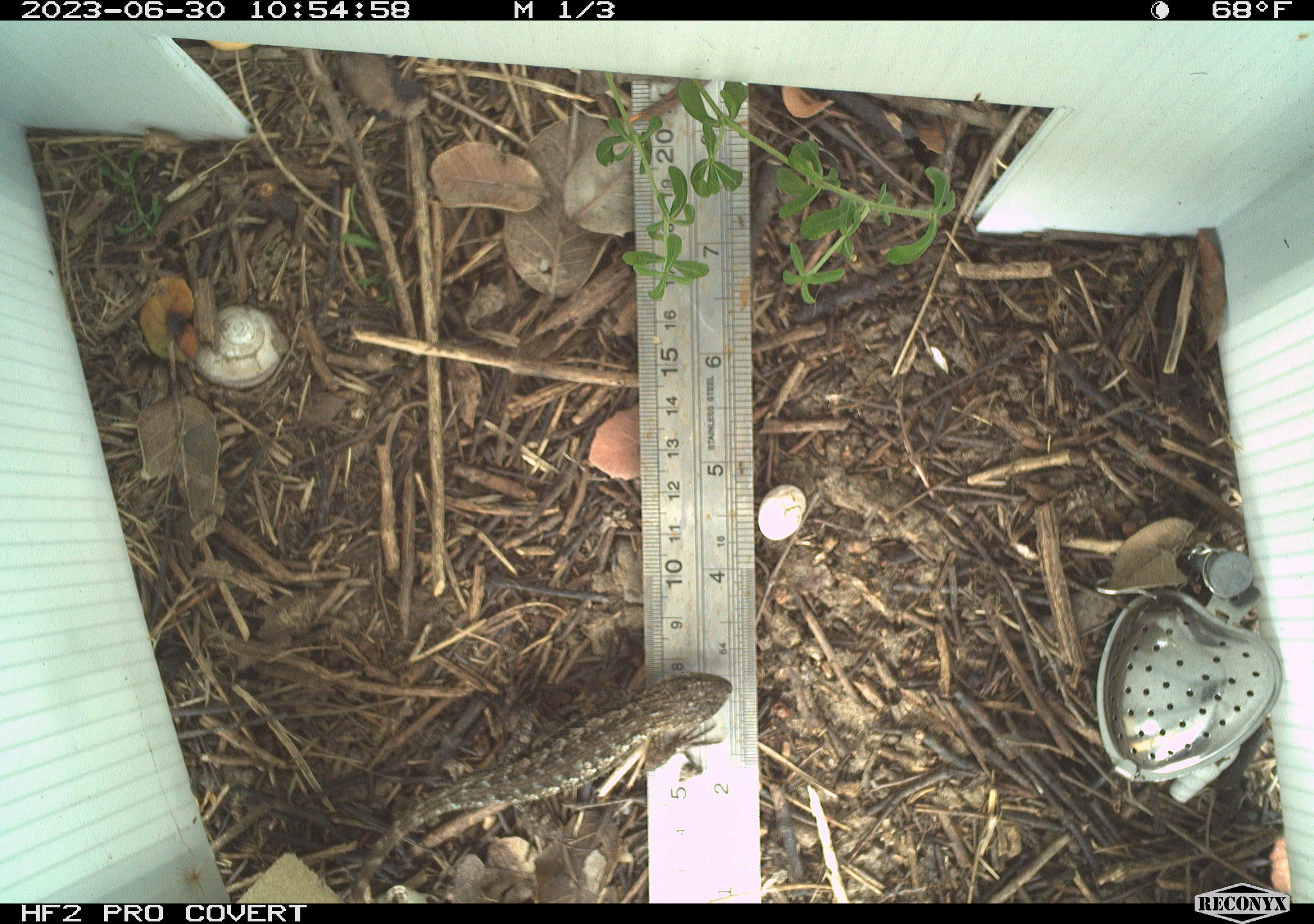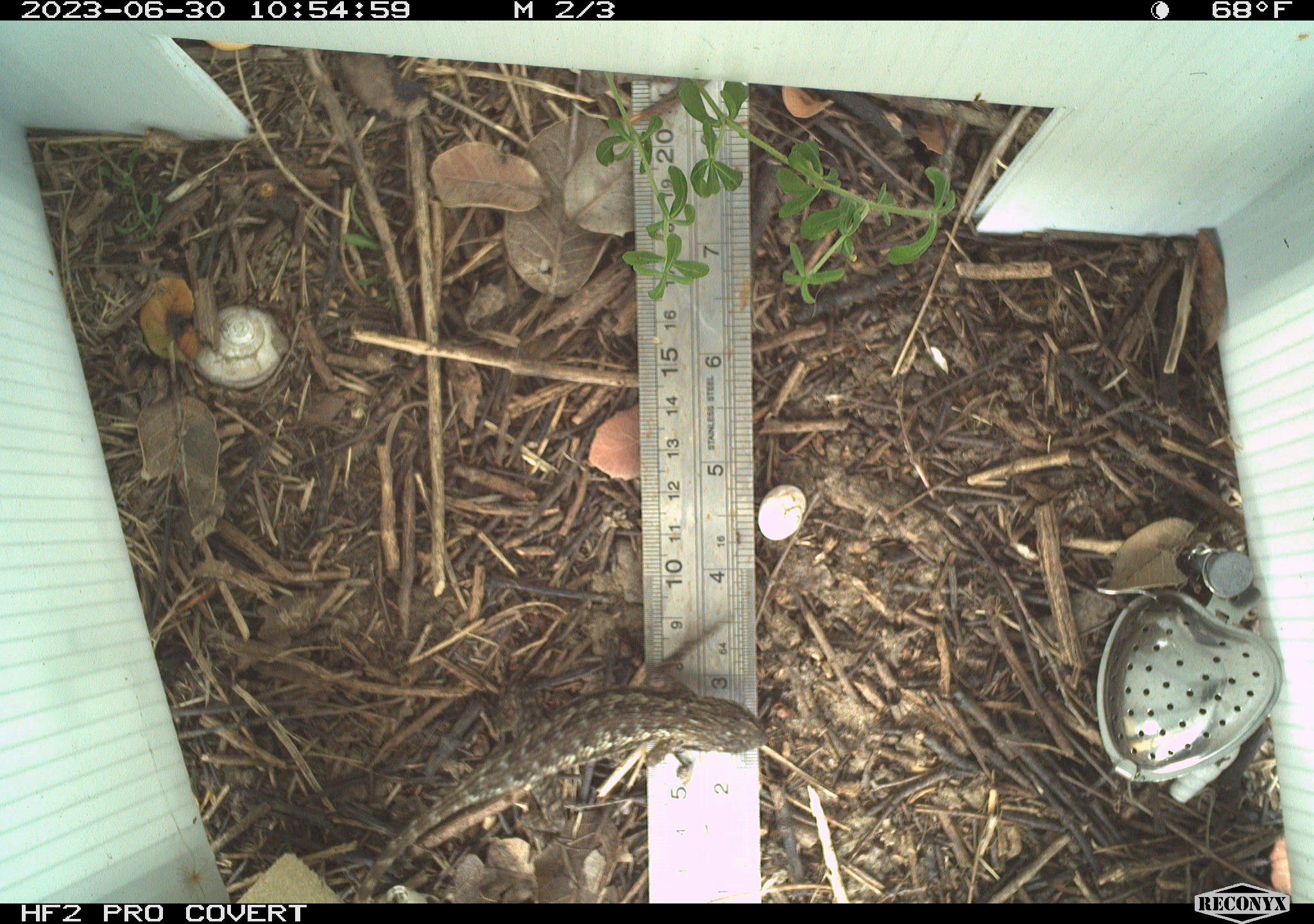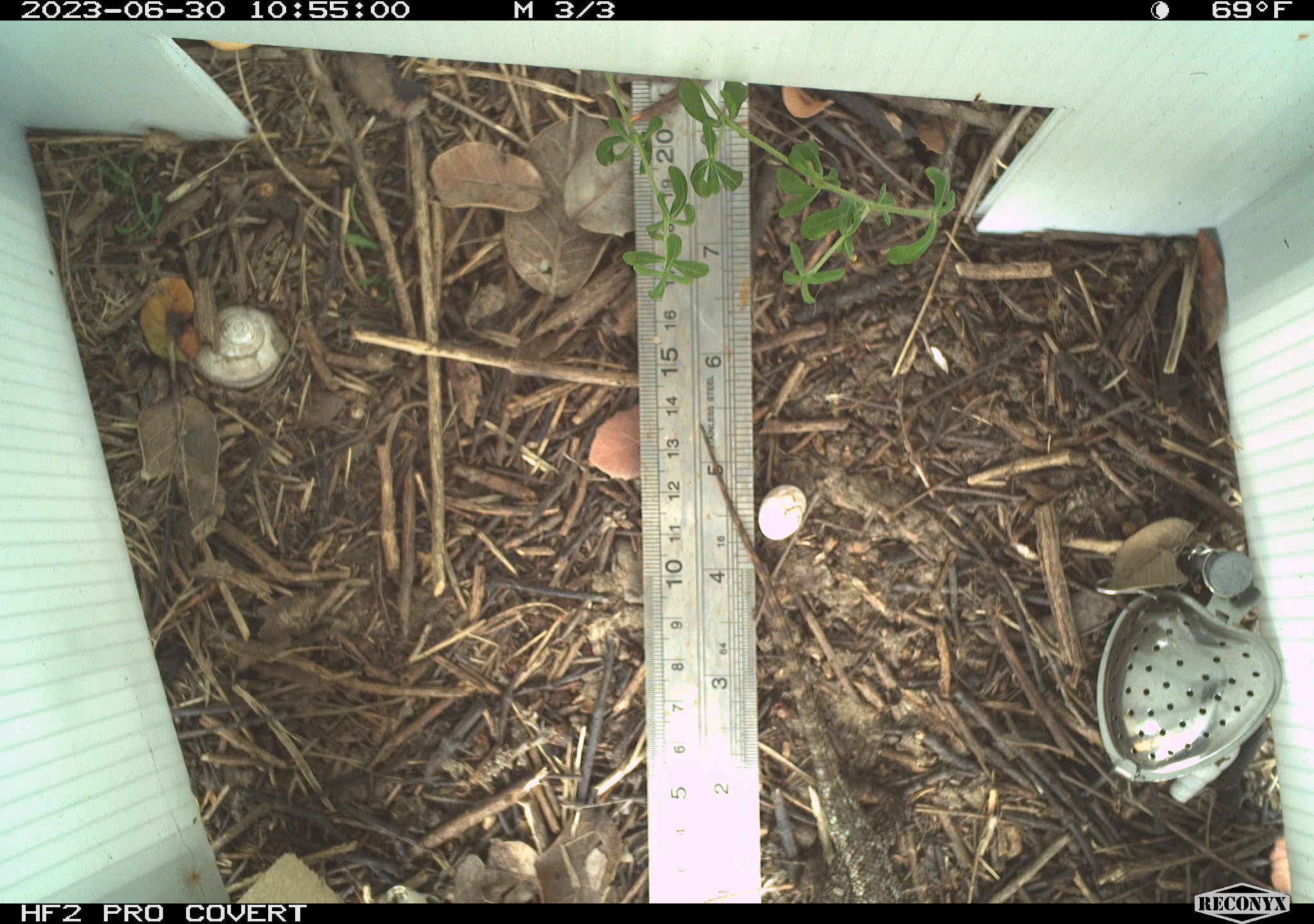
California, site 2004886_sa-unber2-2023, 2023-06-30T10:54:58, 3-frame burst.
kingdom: Animalia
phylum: Chordata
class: Reptilia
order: Squamata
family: Phrynosomatidae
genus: Sceloporus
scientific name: Sceloporus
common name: spiny lizards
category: sceloporus species